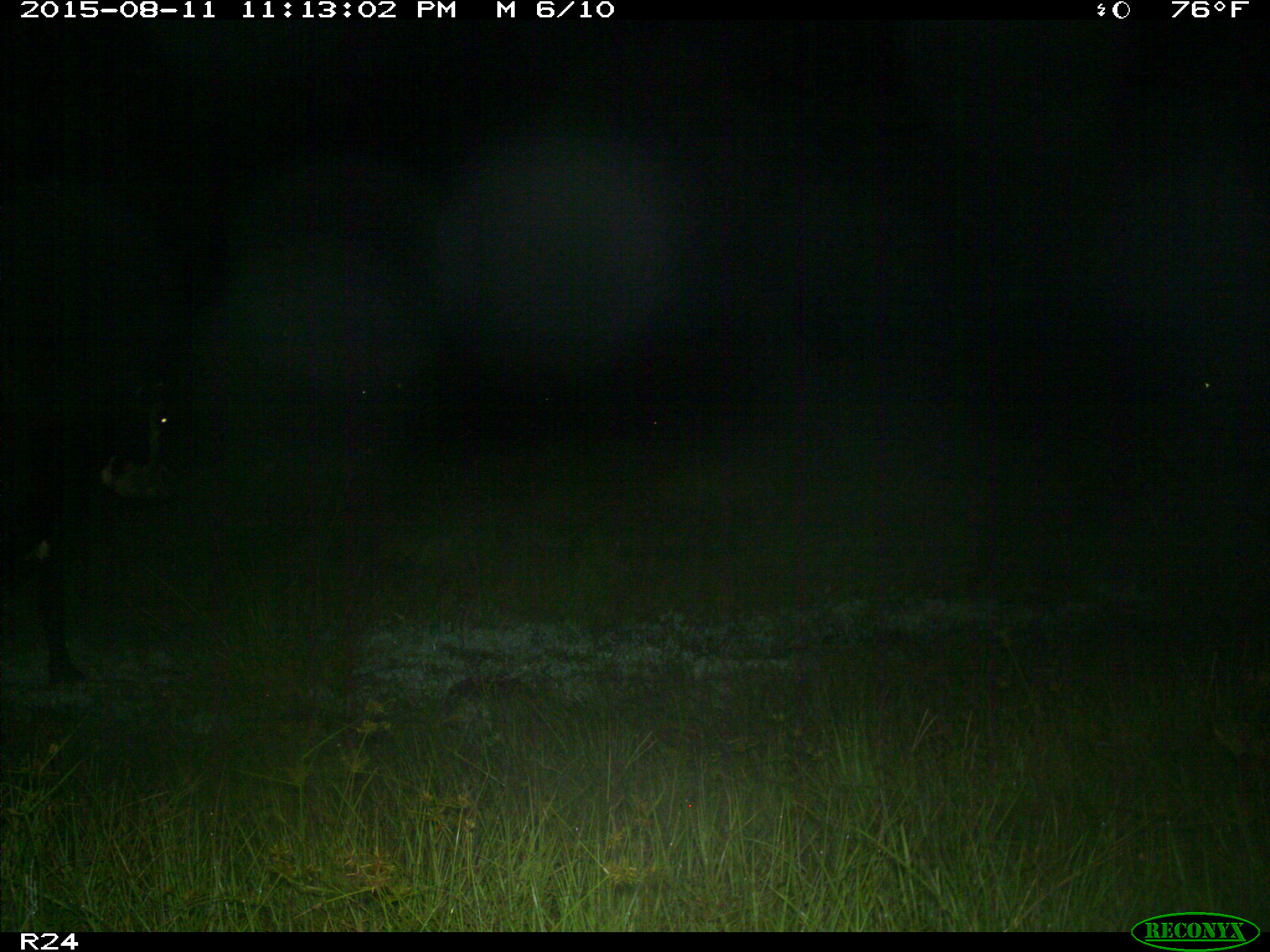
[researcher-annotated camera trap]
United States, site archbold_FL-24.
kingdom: Animalia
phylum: Chordata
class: Mammalia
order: Artiodactyla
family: Bovidae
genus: Bos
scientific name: Bos taurus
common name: domestic cow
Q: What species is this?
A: Bos taurus (domestic cow).